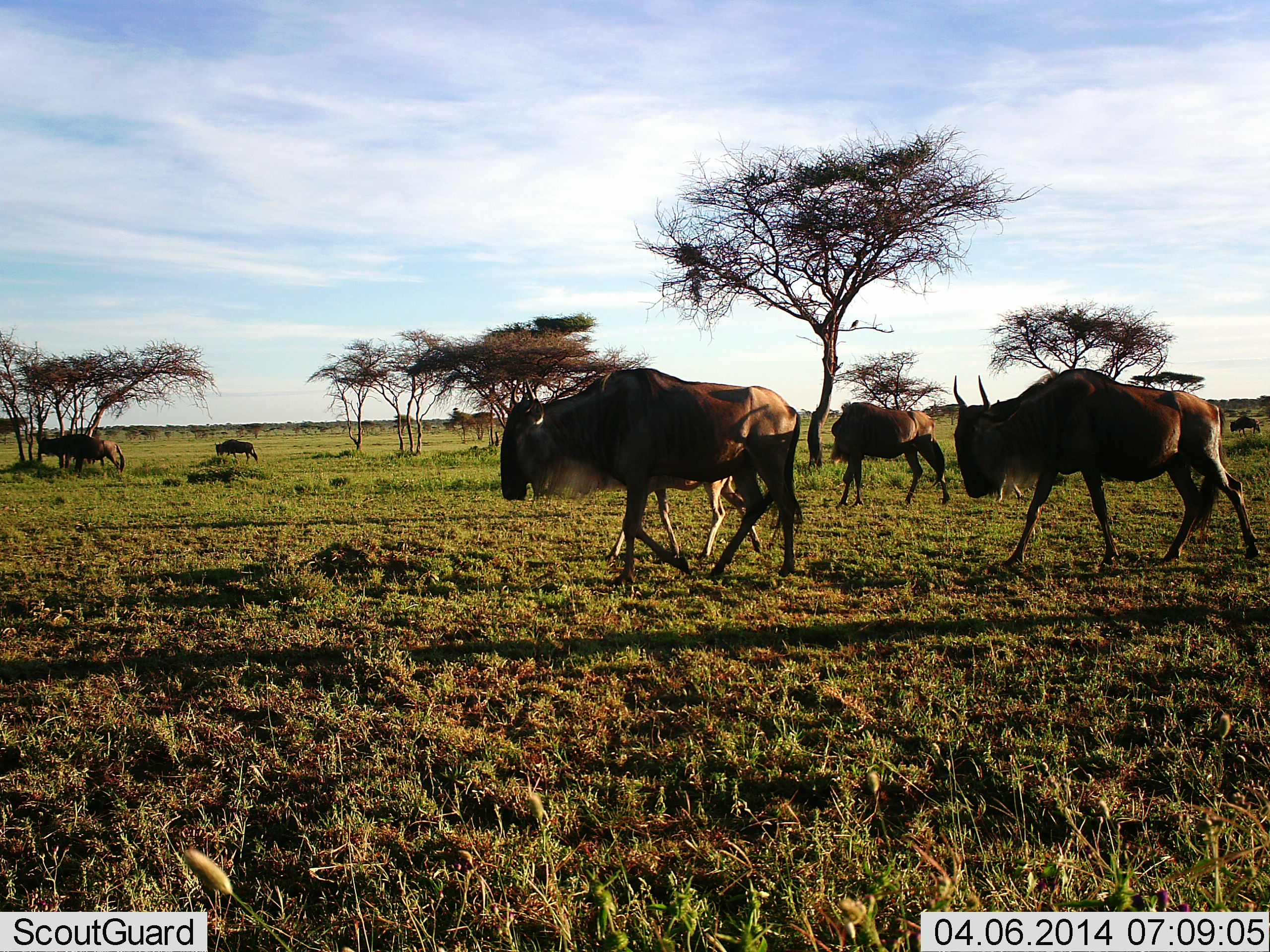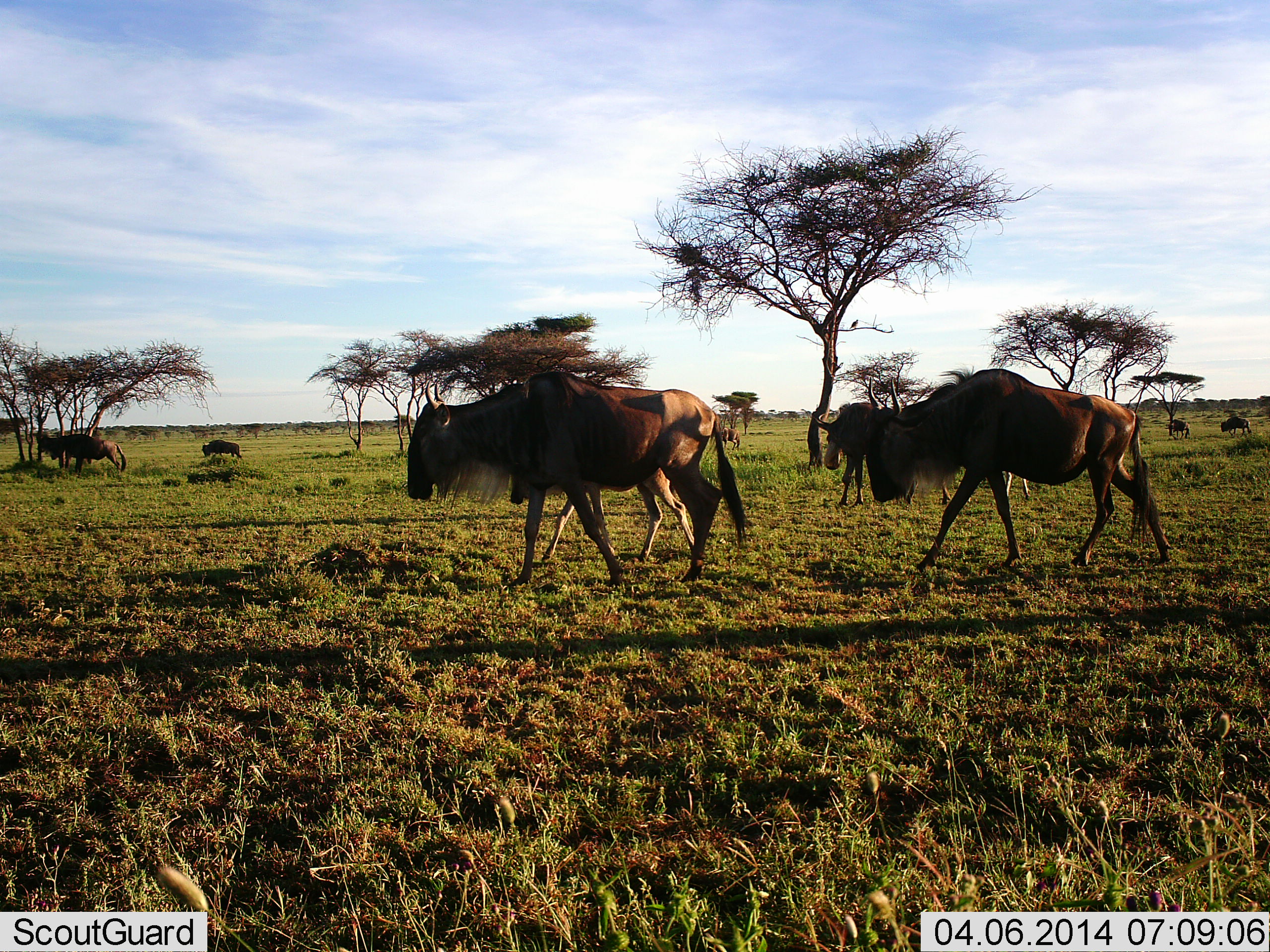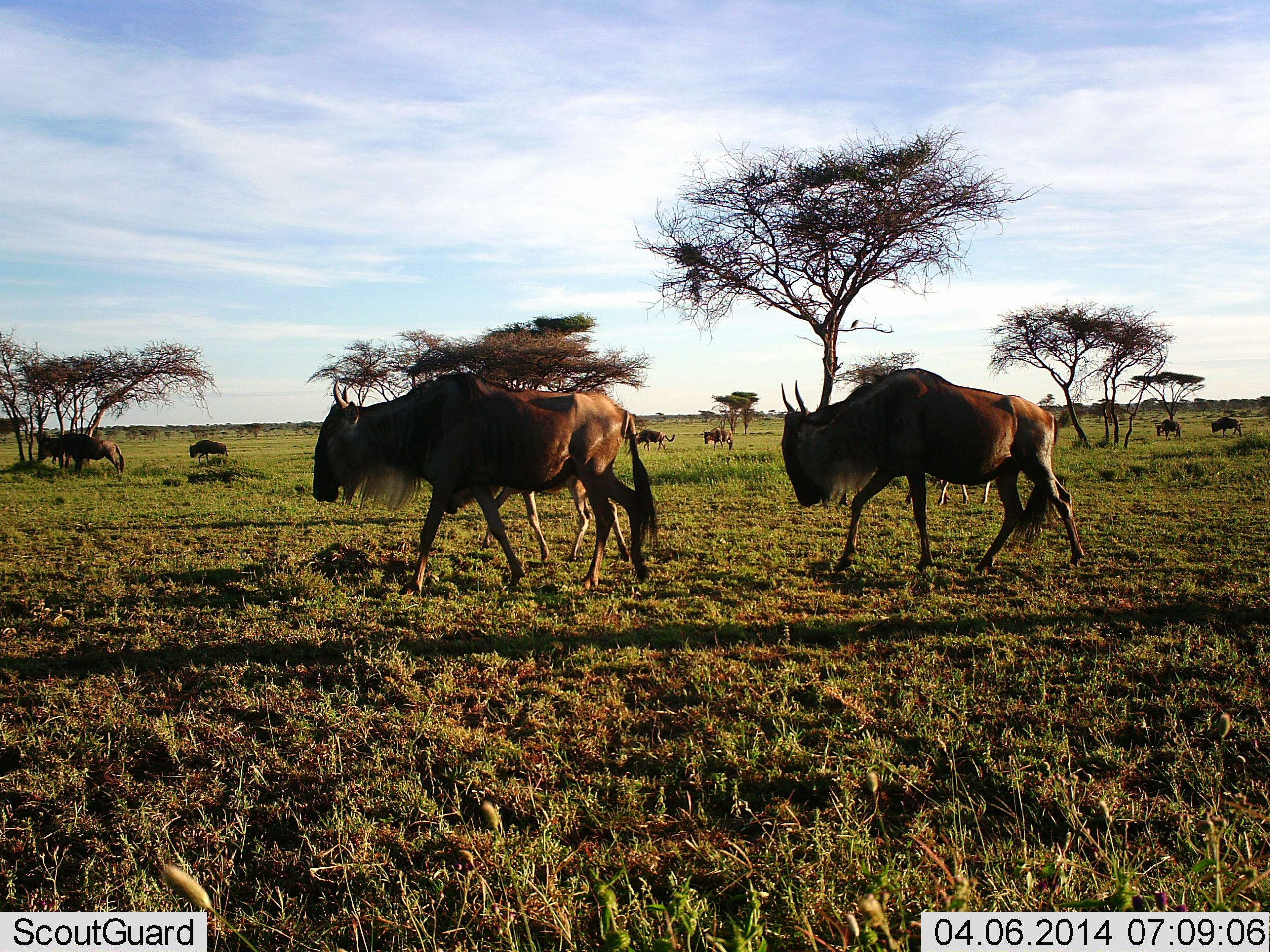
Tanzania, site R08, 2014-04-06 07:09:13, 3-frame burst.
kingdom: Animalia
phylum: Chordata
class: Mammalia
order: Artiodactyla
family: Bovidae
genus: Connochaetes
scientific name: Connochaetes taurinus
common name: blue wildebeest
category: wildebeest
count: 10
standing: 23%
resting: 11%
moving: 98%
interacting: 5%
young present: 18%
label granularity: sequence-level